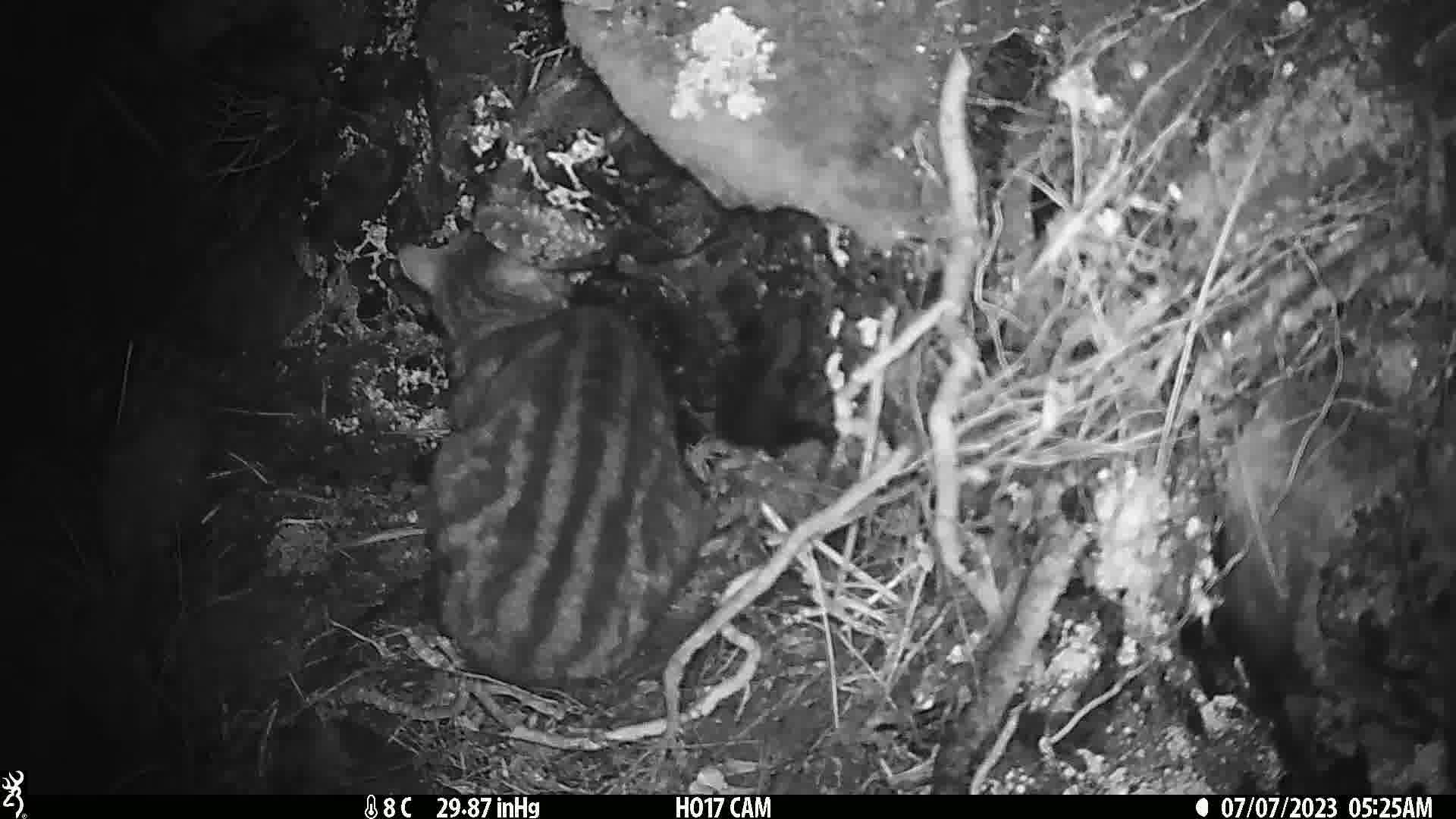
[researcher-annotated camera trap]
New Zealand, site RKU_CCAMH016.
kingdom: Animalia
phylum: Chordata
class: Mammalia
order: Carnivora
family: Felidae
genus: Felis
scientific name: Felis catus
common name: domestic cat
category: cat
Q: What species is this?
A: Cat (domestic cat) (Felis catus).